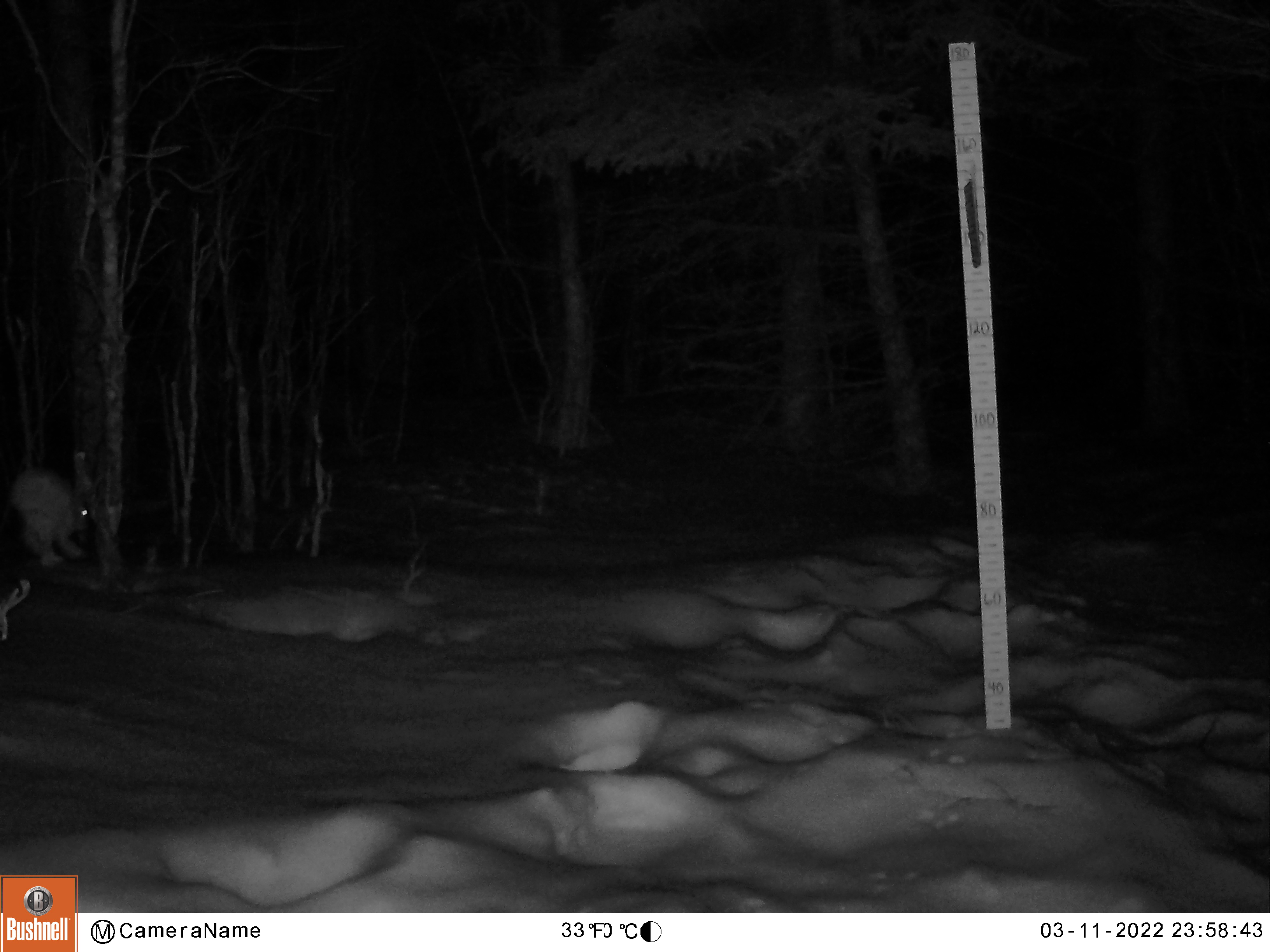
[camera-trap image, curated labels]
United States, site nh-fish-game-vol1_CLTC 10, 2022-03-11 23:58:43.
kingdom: Animalia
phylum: Chordata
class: Mammalia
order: Lagomorpha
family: Leporidae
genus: Lepus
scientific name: Lepus americanus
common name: snowshoe hare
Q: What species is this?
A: Snowshoe hare (Lepus americanus).